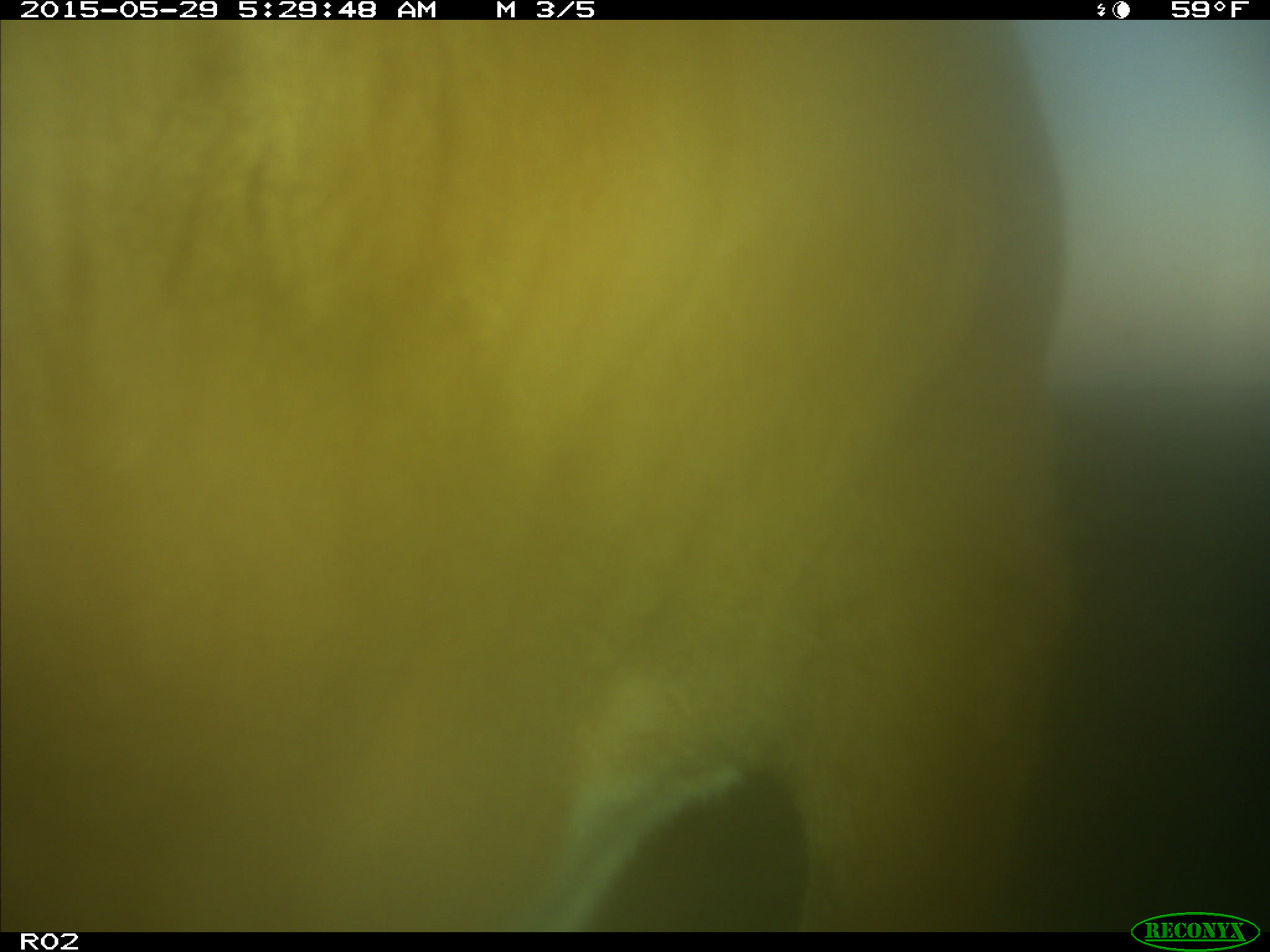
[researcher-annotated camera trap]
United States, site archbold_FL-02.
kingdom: Animalia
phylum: Chordata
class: Mammalia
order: Artiodactyla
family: Bovidae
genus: Bos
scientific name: Bos taurus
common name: domestic cow